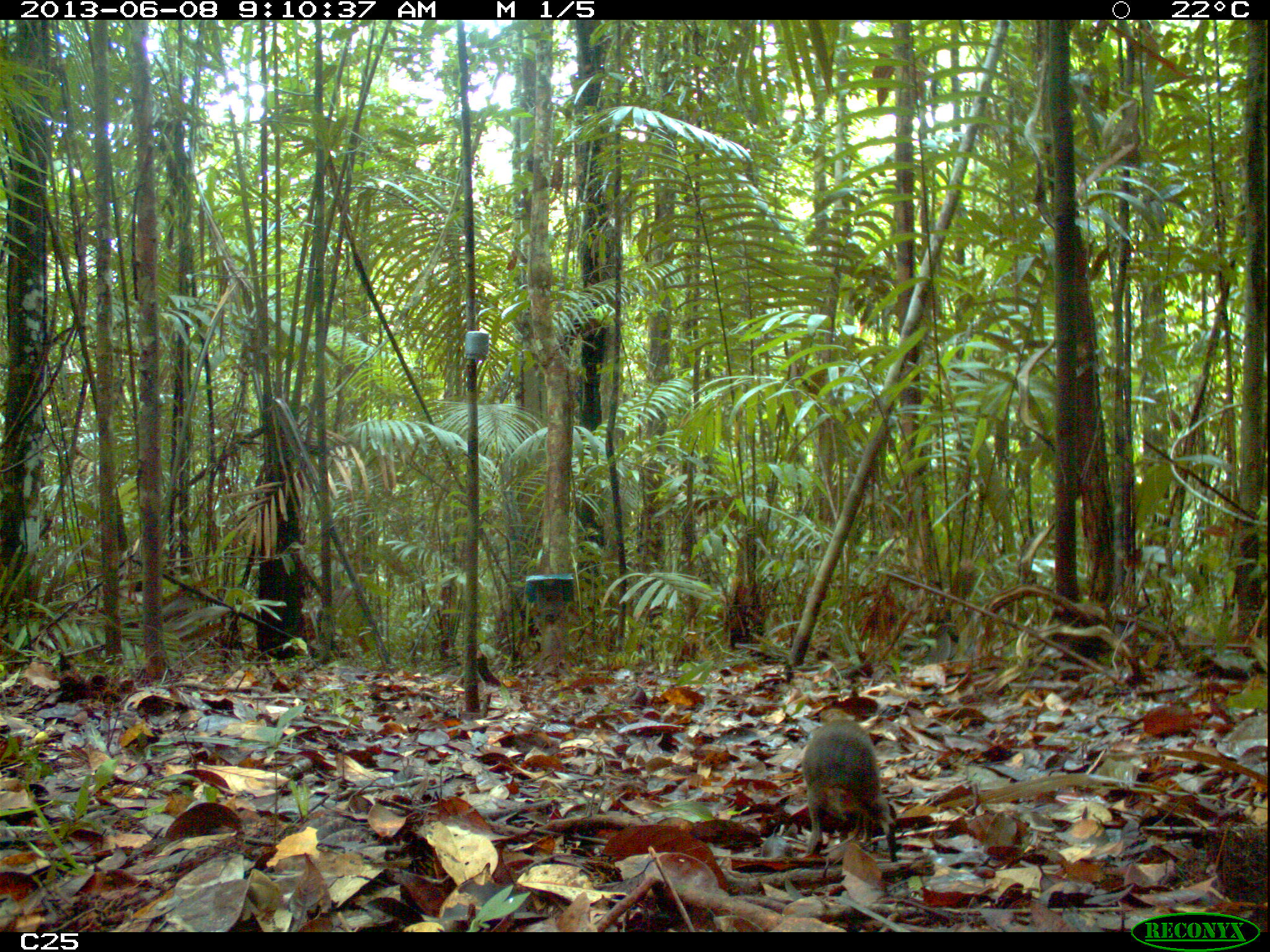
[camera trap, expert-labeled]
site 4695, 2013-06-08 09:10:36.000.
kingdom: Animalia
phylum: Chordata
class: Mammalia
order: Rodentia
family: Dasyproctidae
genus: Myoprocta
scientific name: Myoprocta pratti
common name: green acouchi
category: myoprocta pratii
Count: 1.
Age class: adult.